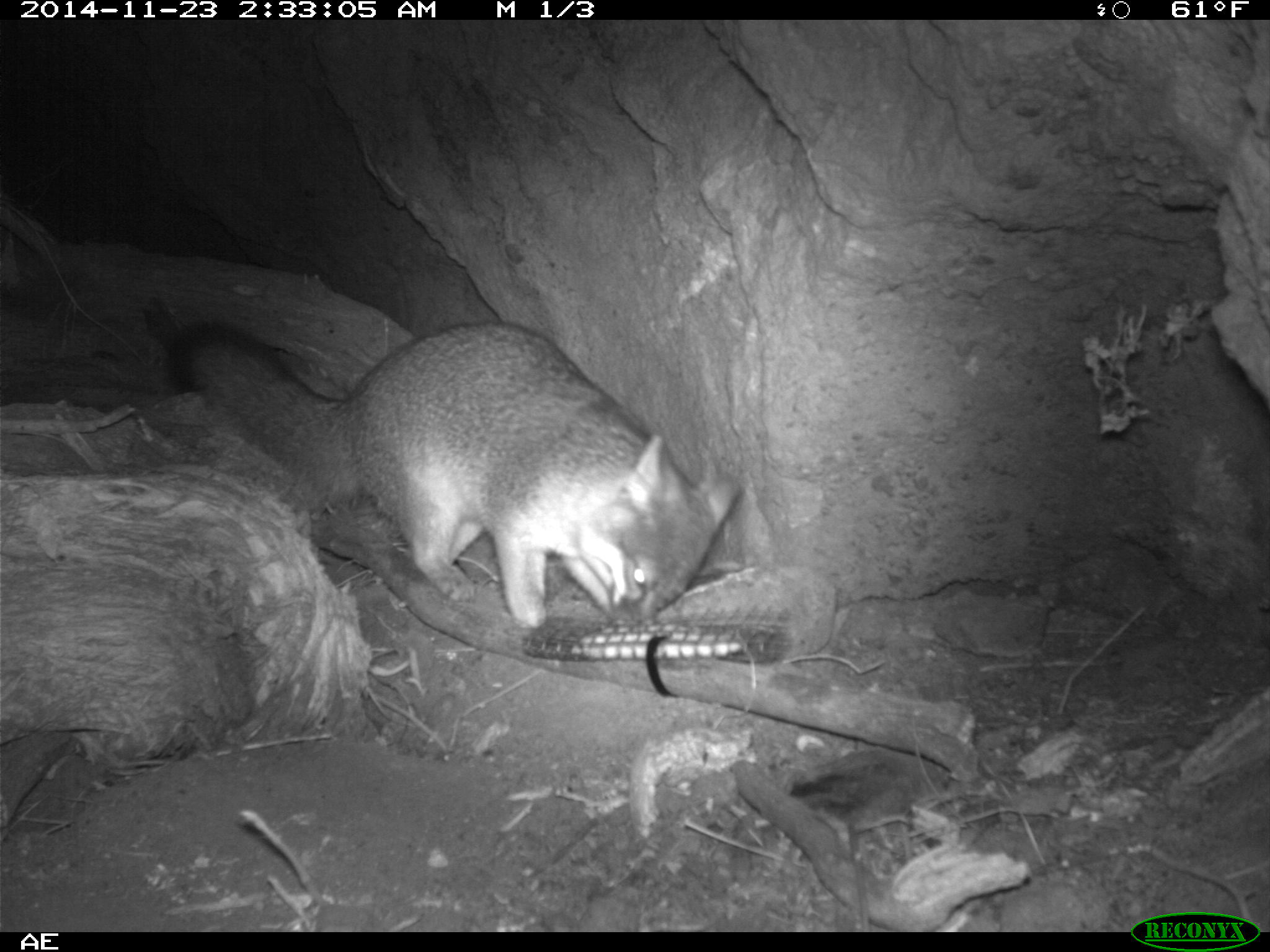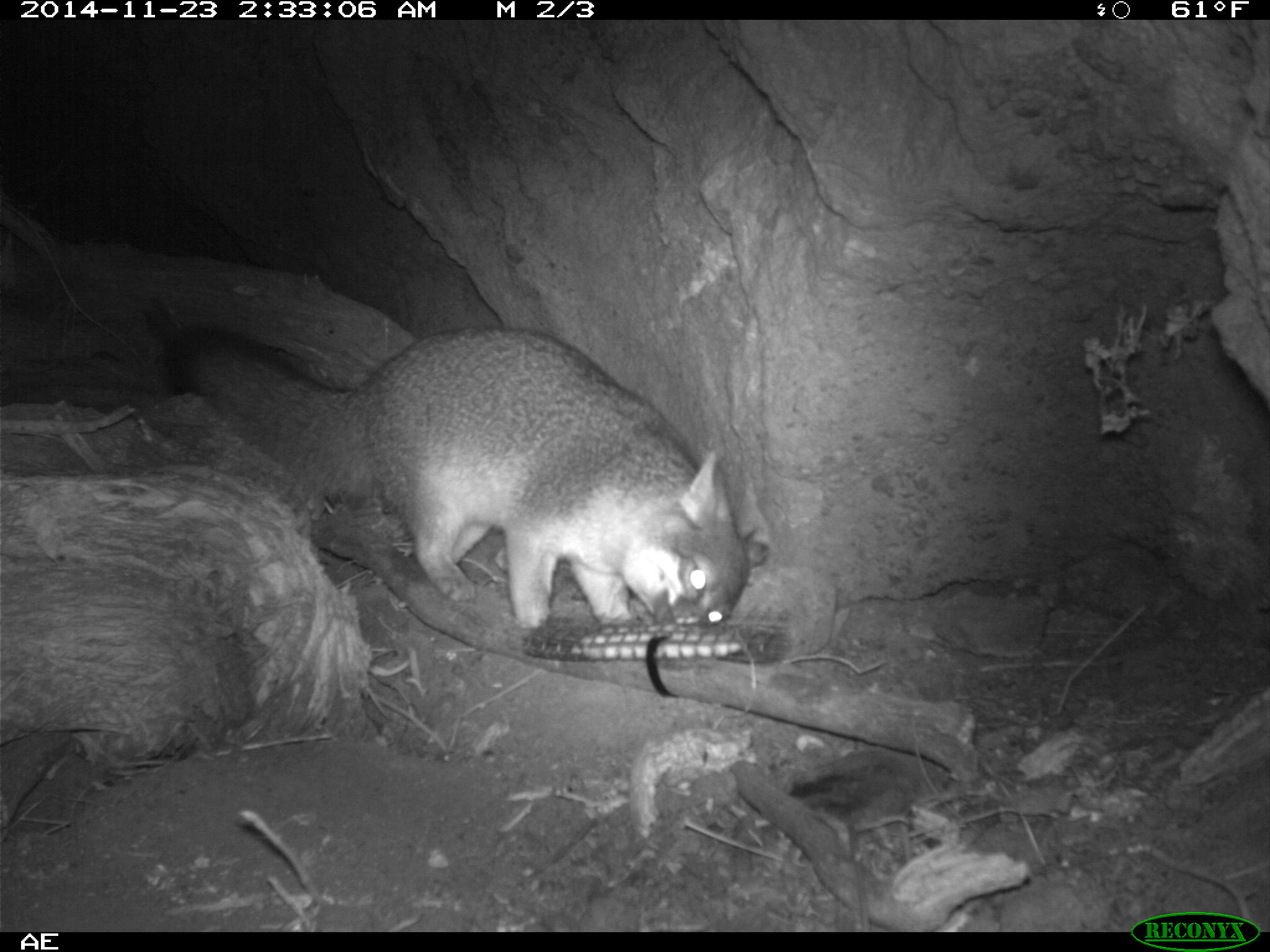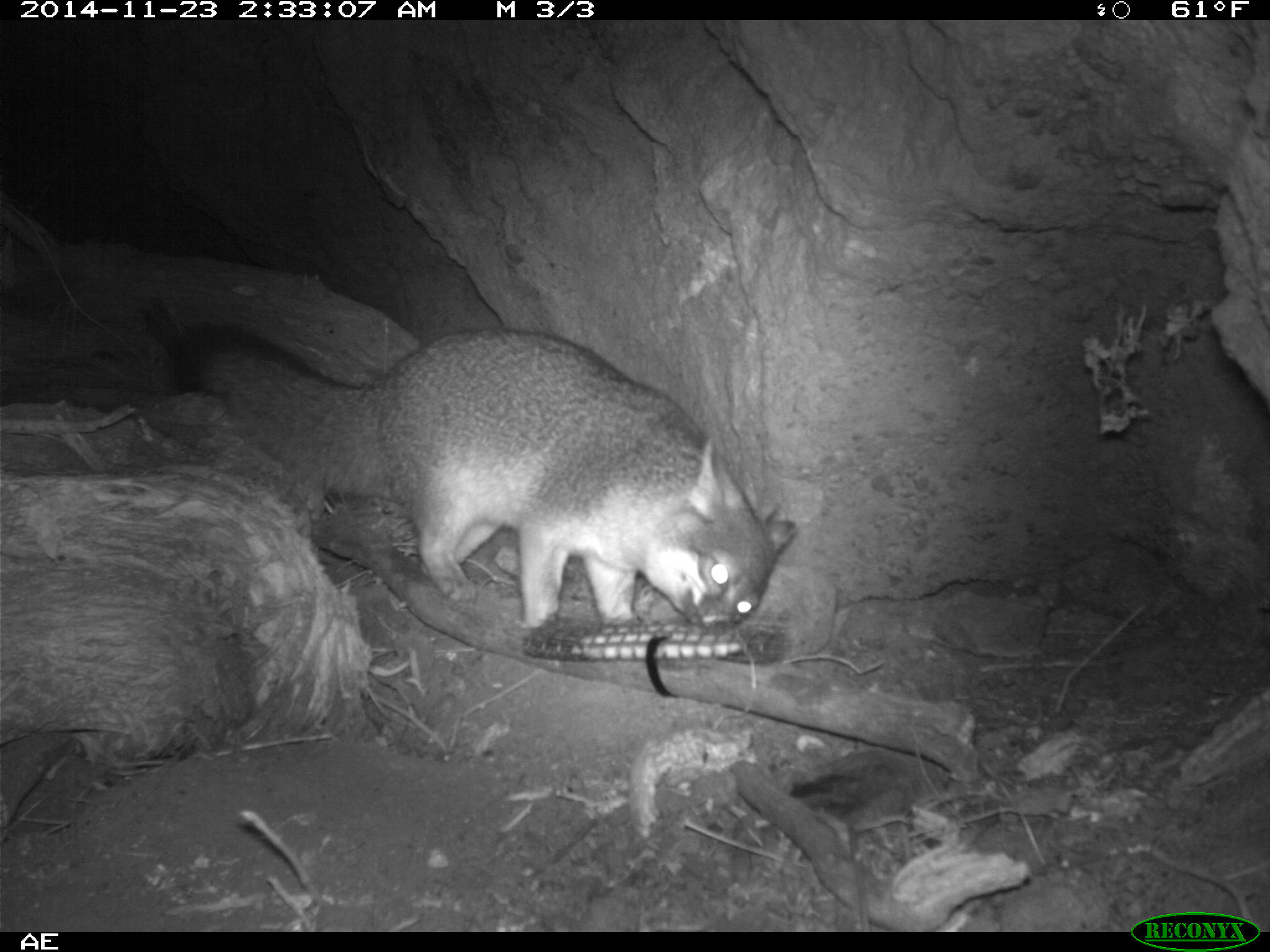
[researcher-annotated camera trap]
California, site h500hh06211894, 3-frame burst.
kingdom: Animalia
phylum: Chordata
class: Mammalia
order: Carnivora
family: Canidae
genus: Urocyon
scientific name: Urocyon littoralis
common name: island fox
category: fox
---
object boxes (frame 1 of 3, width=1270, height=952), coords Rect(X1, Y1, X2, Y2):
fox: Rect(167, 321, 743, 628)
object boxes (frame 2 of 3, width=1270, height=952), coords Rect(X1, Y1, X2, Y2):
fox: Rect(162, 325, 768, 629)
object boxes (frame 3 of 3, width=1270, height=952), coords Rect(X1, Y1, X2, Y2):
fox: Rect(168, 328, 799, 630)